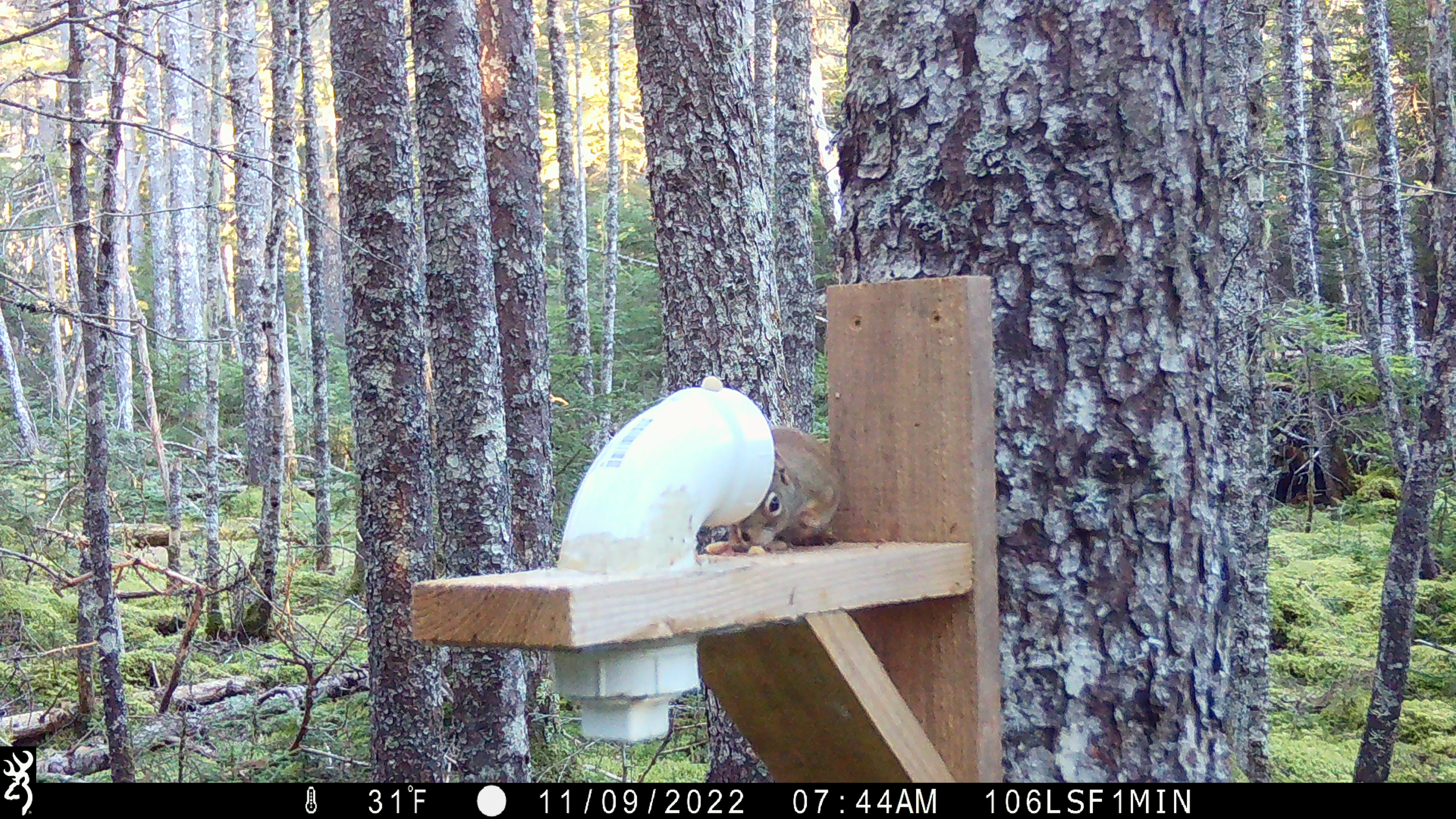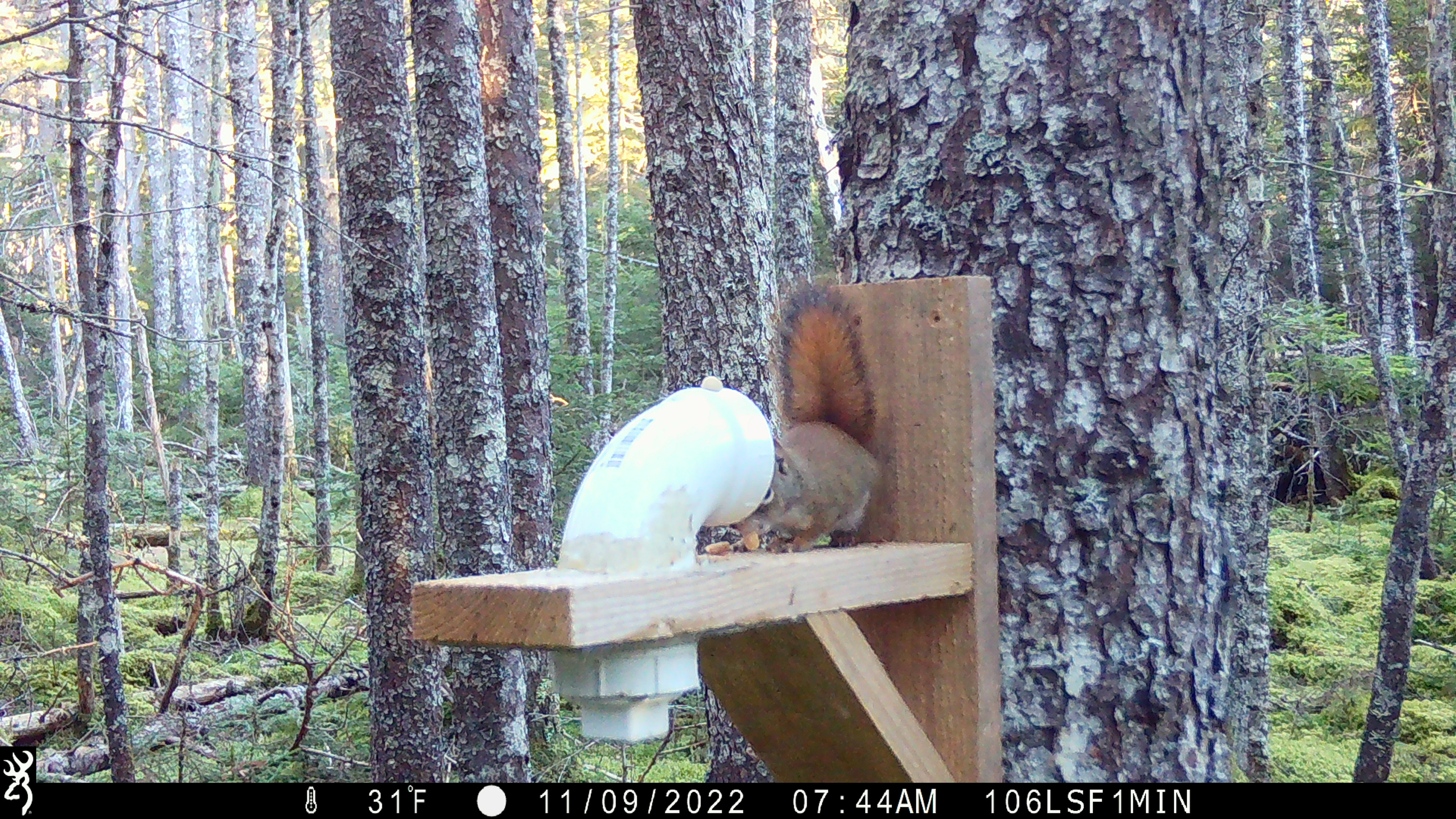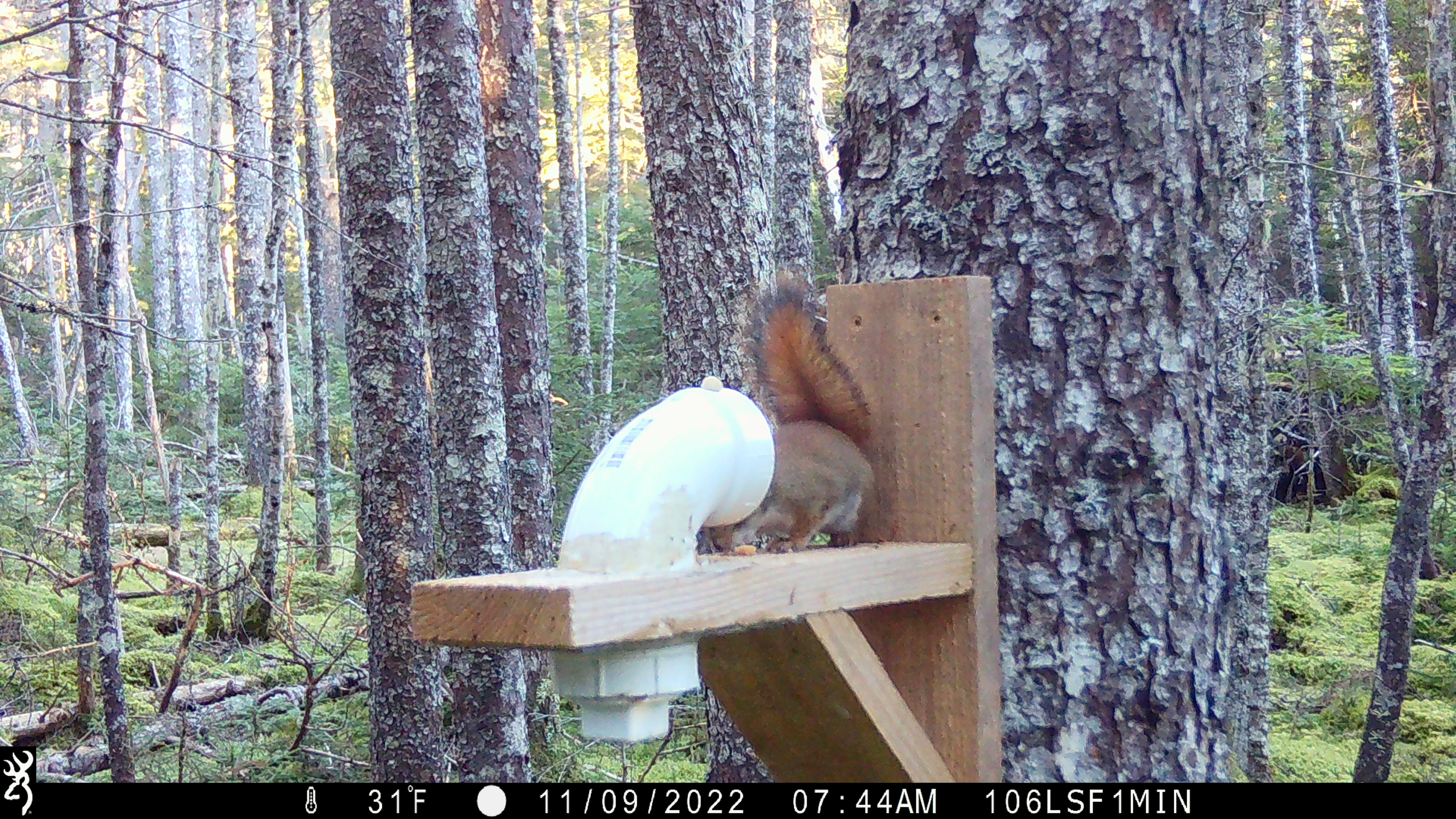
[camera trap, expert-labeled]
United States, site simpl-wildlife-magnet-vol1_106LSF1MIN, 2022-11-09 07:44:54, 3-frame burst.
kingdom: Animalia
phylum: Chordata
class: Mammalia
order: Rodentia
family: Sciuridae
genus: Tamiasciurus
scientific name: Tamiasciurus hudsonicus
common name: red squirrel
Red squirrel (Tamiasciurus hudsonicus).